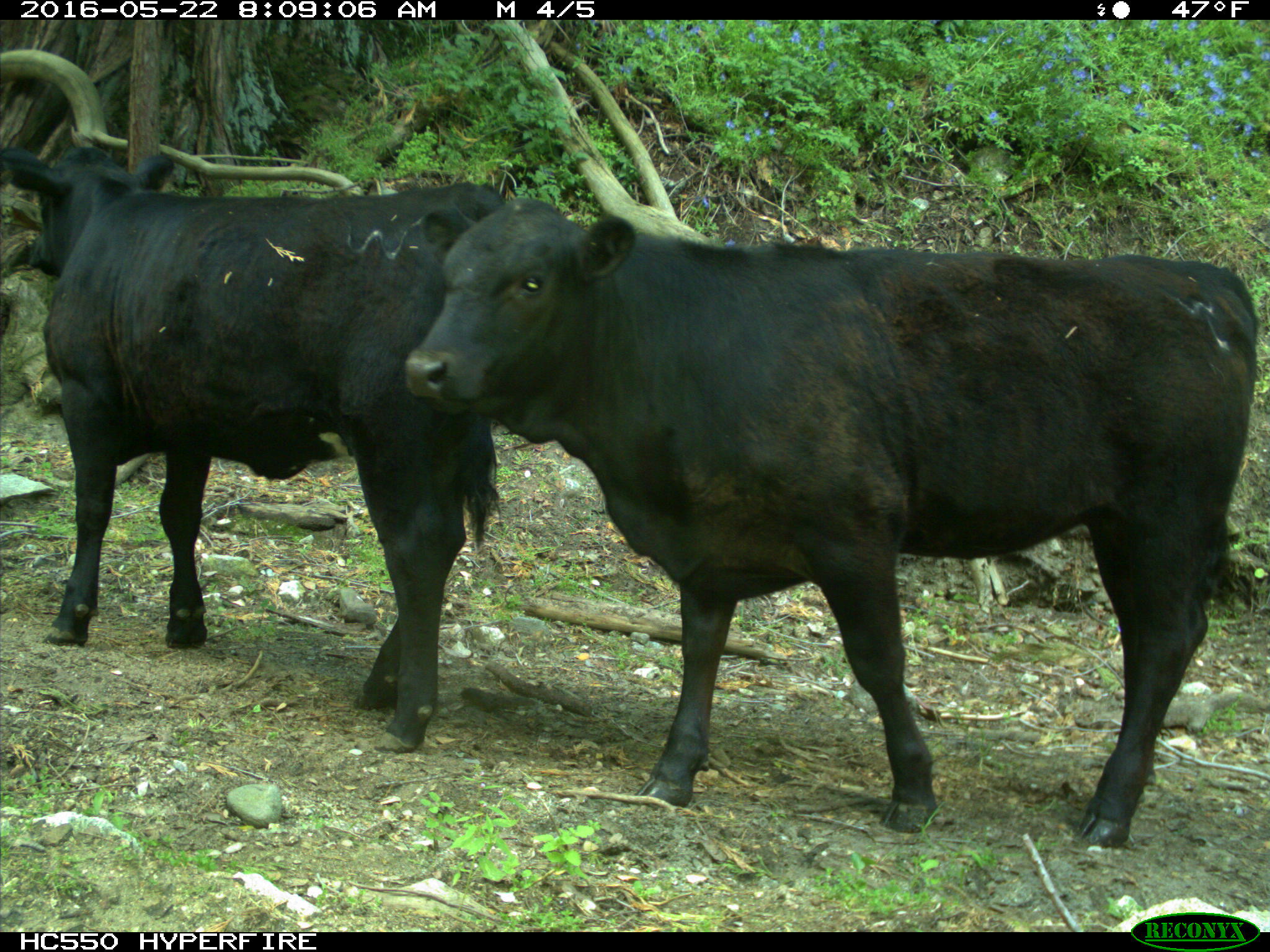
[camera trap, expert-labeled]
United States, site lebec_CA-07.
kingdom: Animalia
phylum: Chordata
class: Mammalia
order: Artiodactyla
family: Bovidae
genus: Bos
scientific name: Bos taurus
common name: domestic cow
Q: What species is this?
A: Bos taurus (domestic cow).